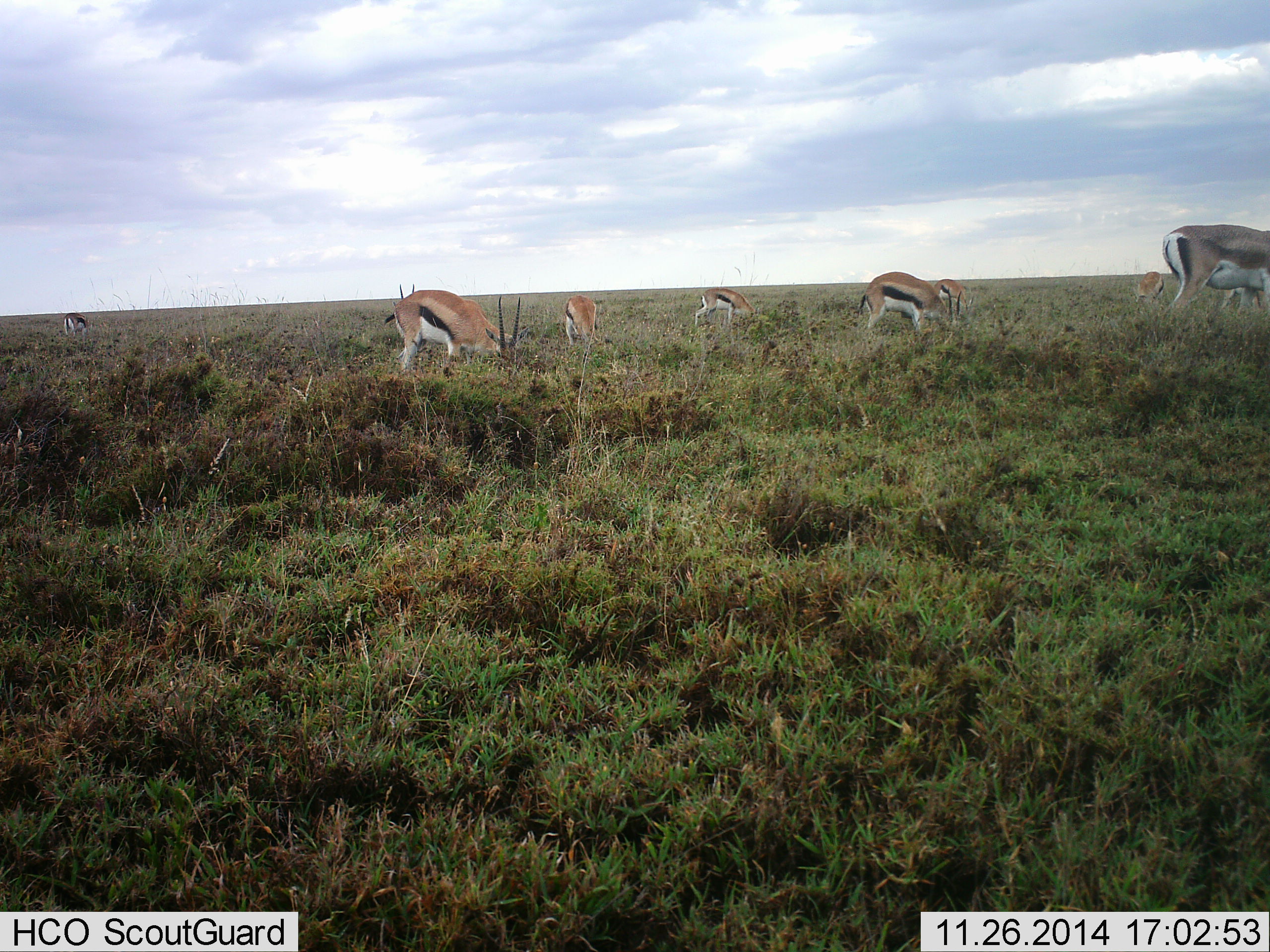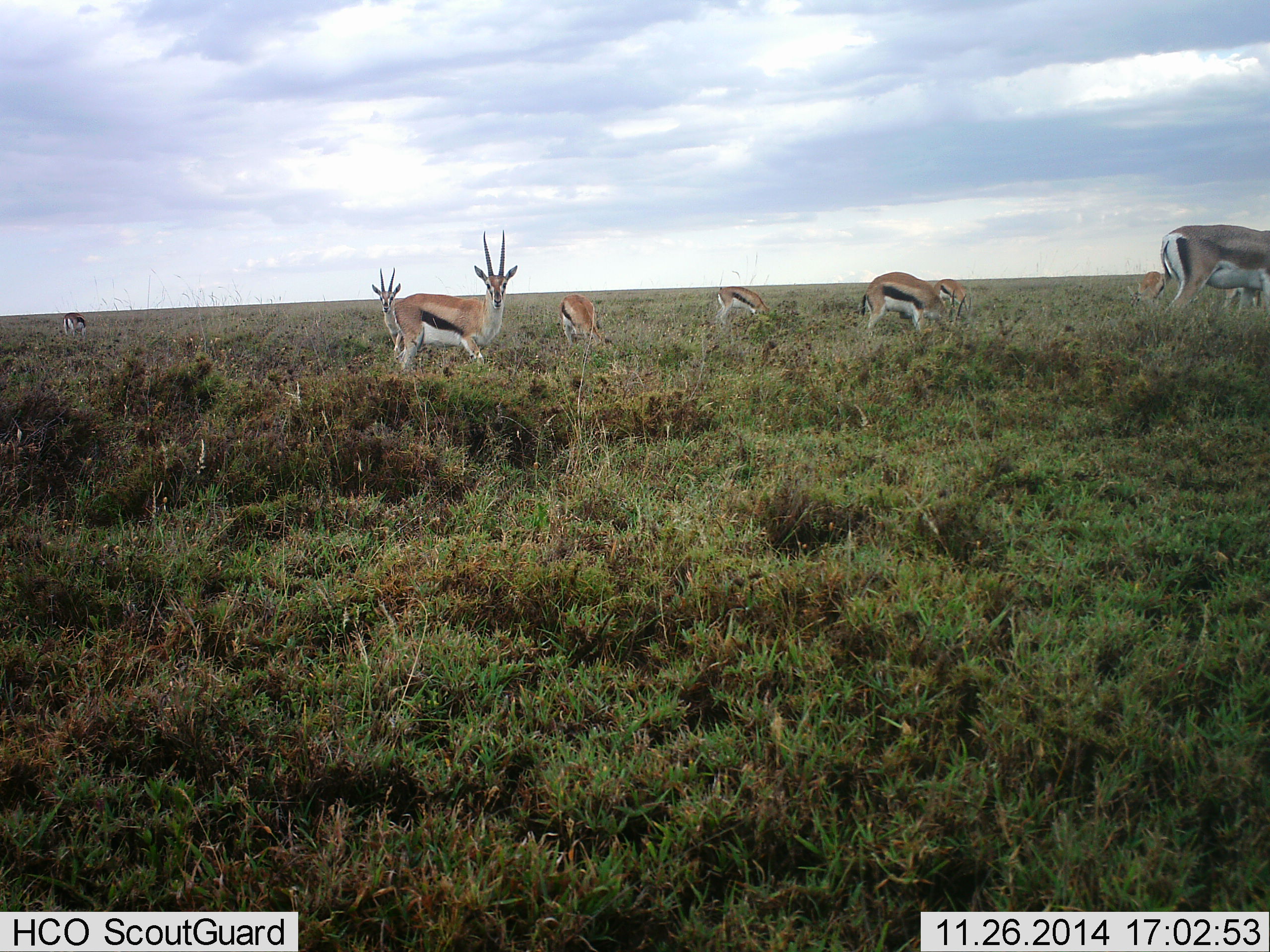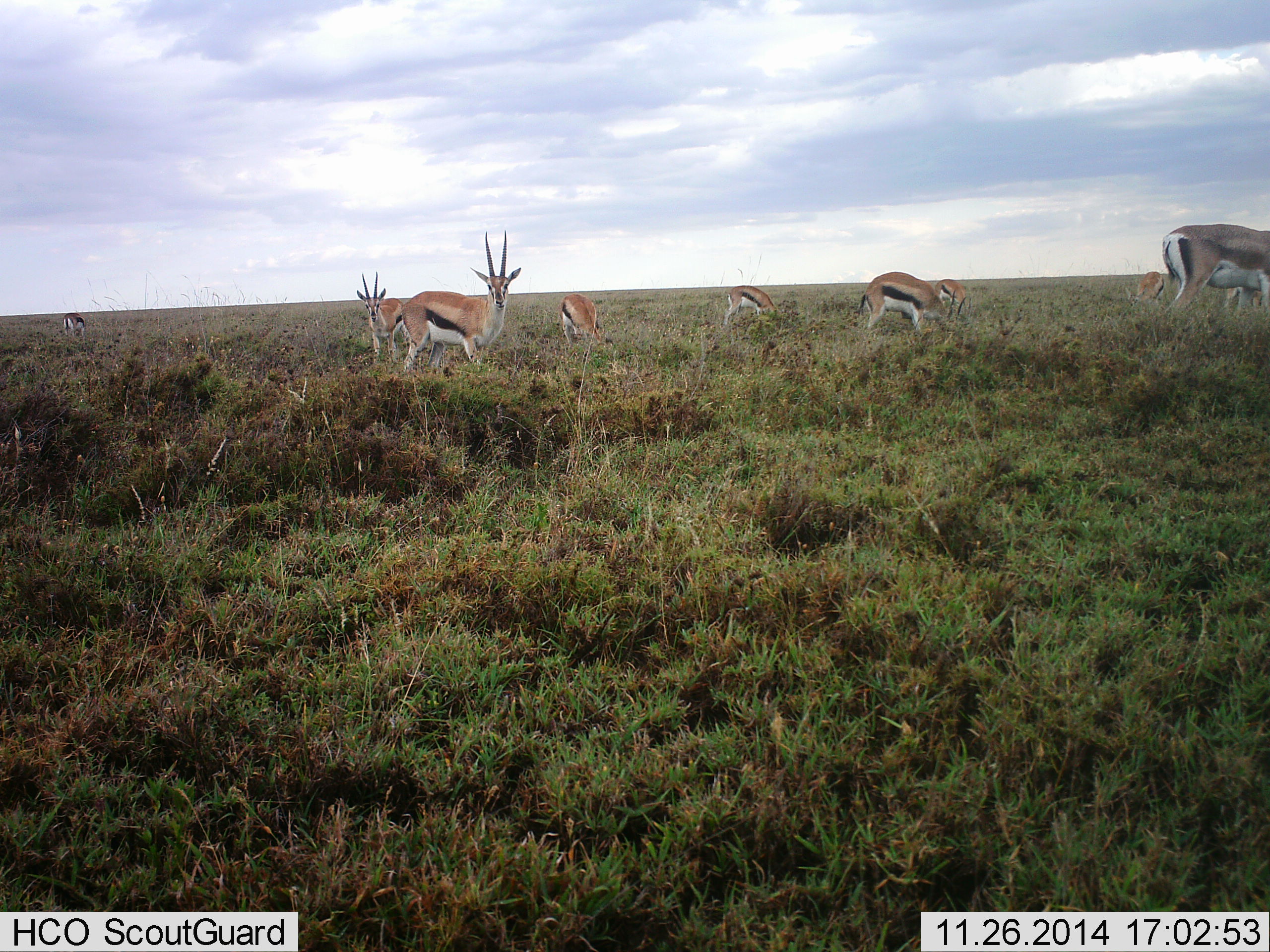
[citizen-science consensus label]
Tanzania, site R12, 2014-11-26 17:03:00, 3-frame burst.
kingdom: Animalia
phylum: Chordata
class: Mammalia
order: Artiodactyla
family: Bovidae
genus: Eudorcas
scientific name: Eudorcas thomsonii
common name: thomson's gazelle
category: gazellethomsons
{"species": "gazellethomsons (thomson's gazelle) (Eudorcas thomsonii)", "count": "9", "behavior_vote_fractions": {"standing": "70%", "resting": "0%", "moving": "20%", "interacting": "0%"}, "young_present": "0%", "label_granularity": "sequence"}